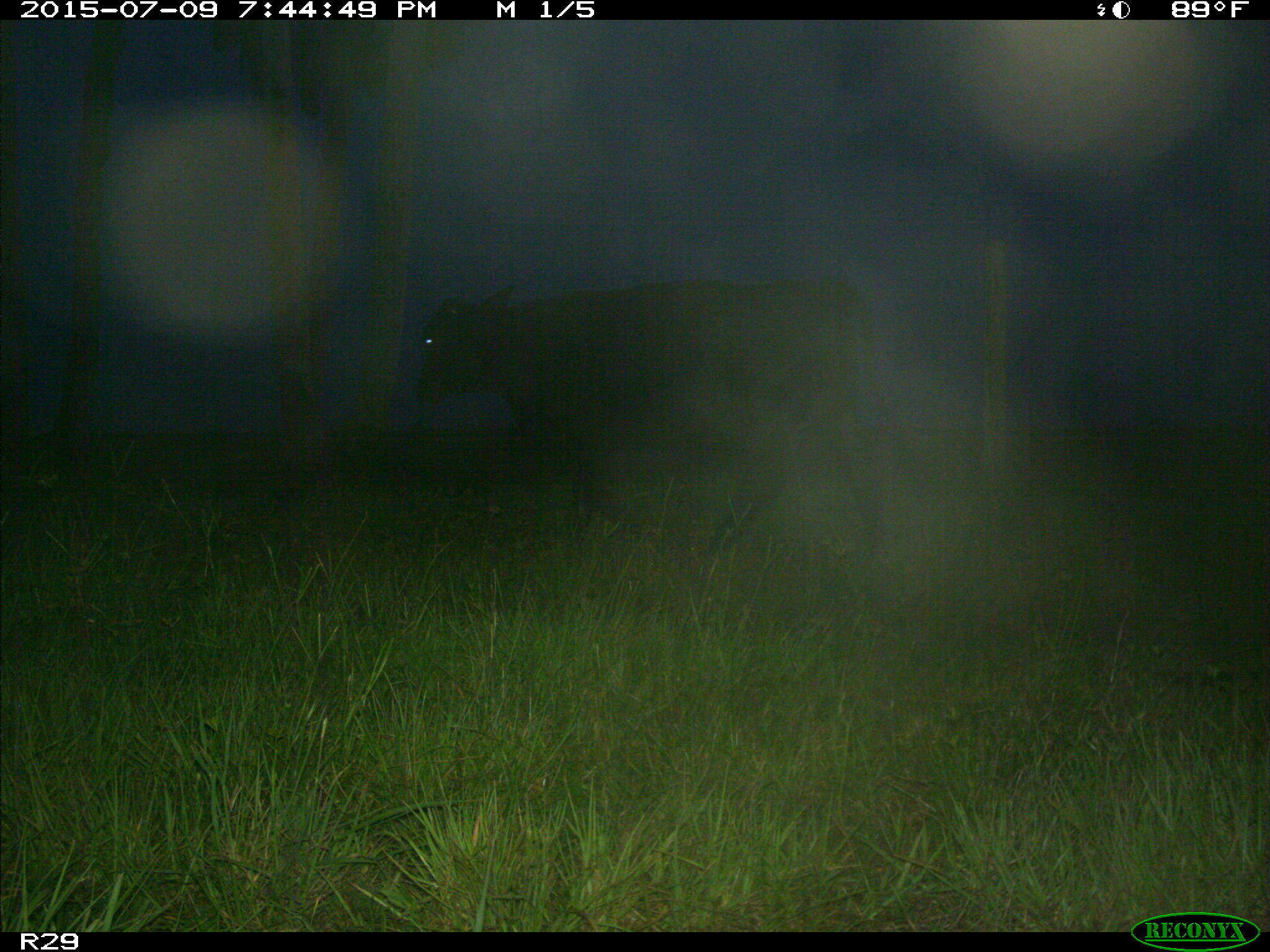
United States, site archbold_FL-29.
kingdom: Animalia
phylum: Chordata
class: Mammalia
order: Artiodactyla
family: Bovidae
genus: Bos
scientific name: Bos taurus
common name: domestic cow